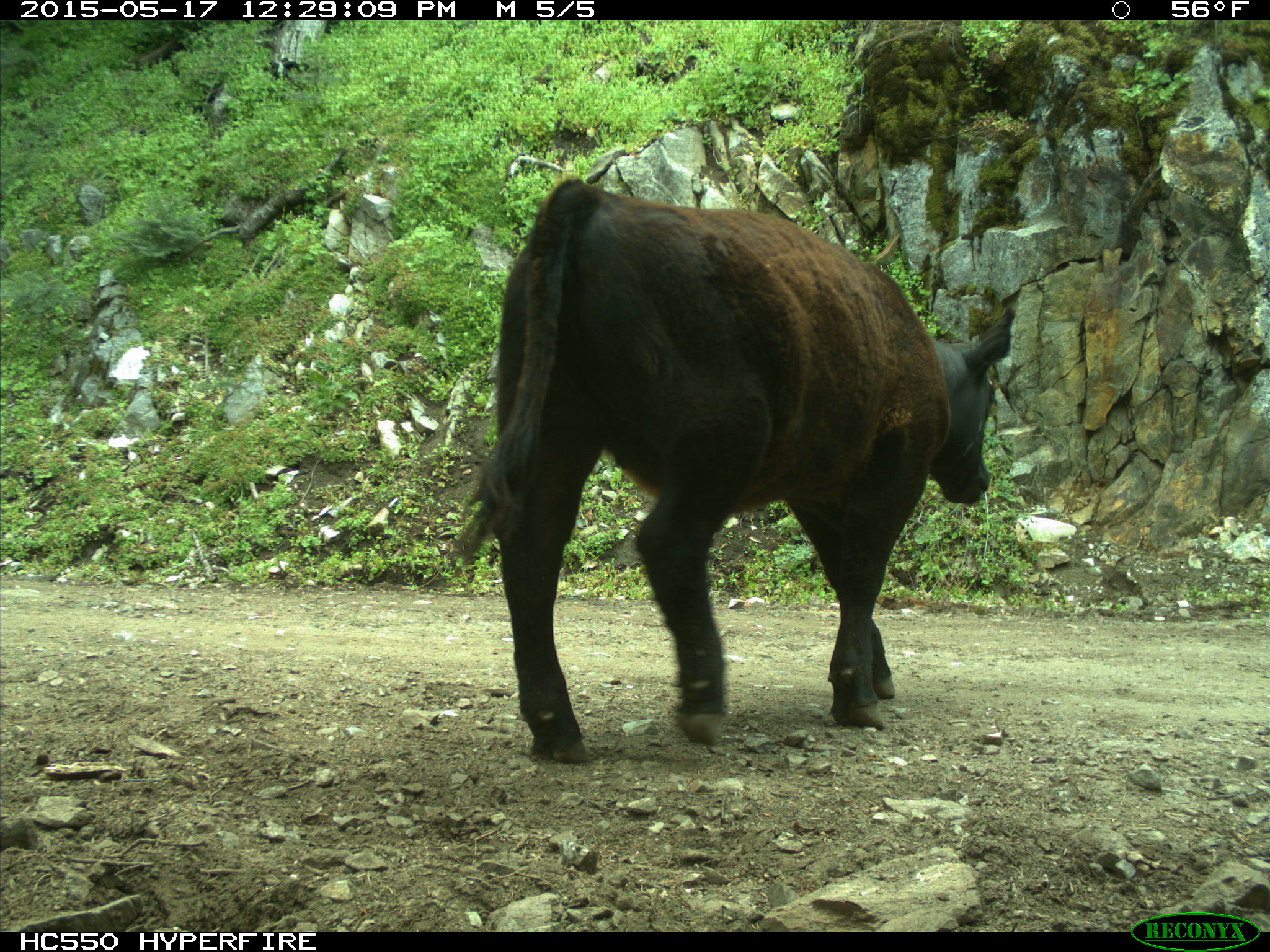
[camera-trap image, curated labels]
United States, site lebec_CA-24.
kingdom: Animalia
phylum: Chordata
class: Mammalia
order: Artiodactyla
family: Bovidae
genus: Bos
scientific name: Bos taurus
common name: domestic cow